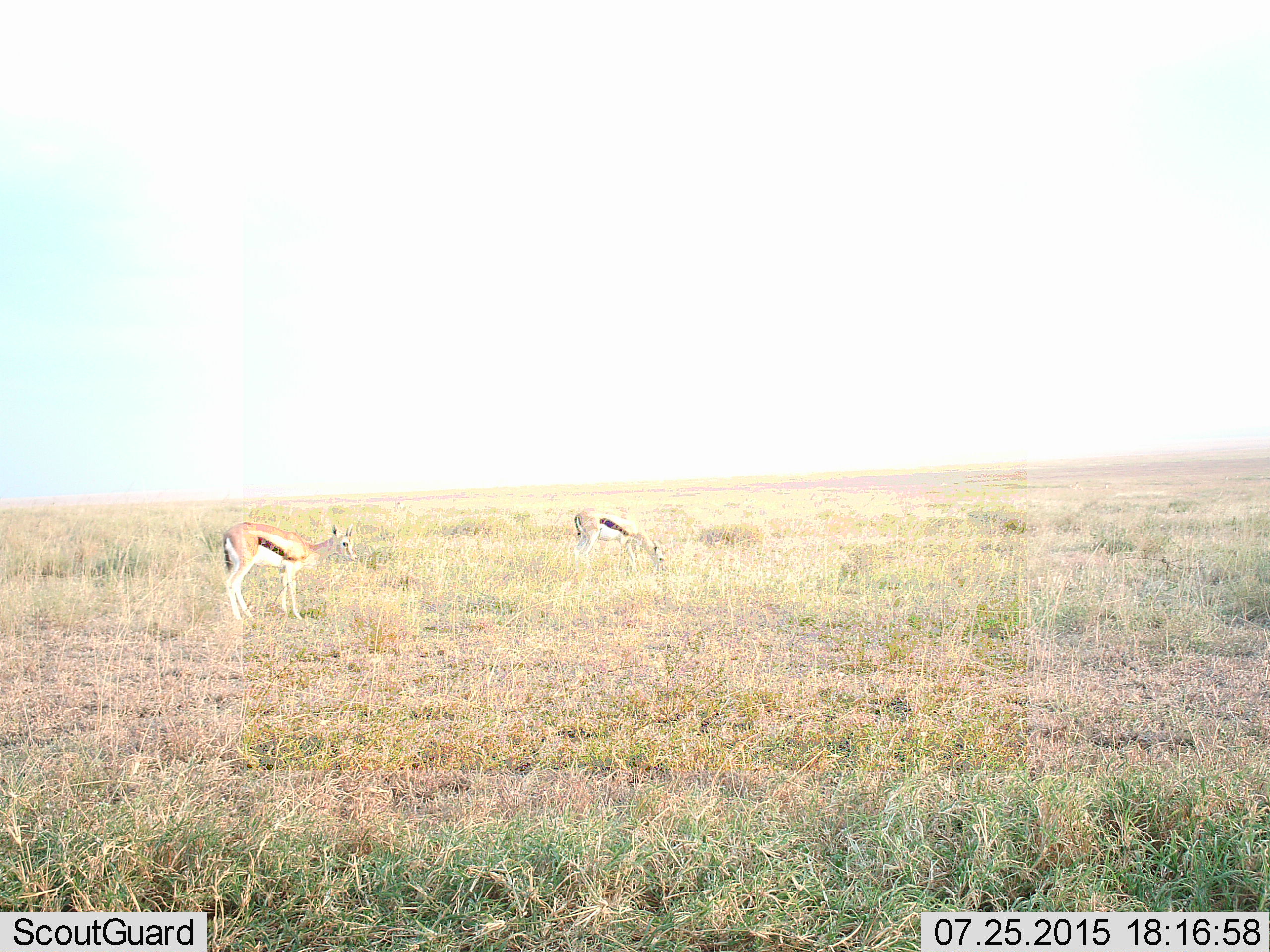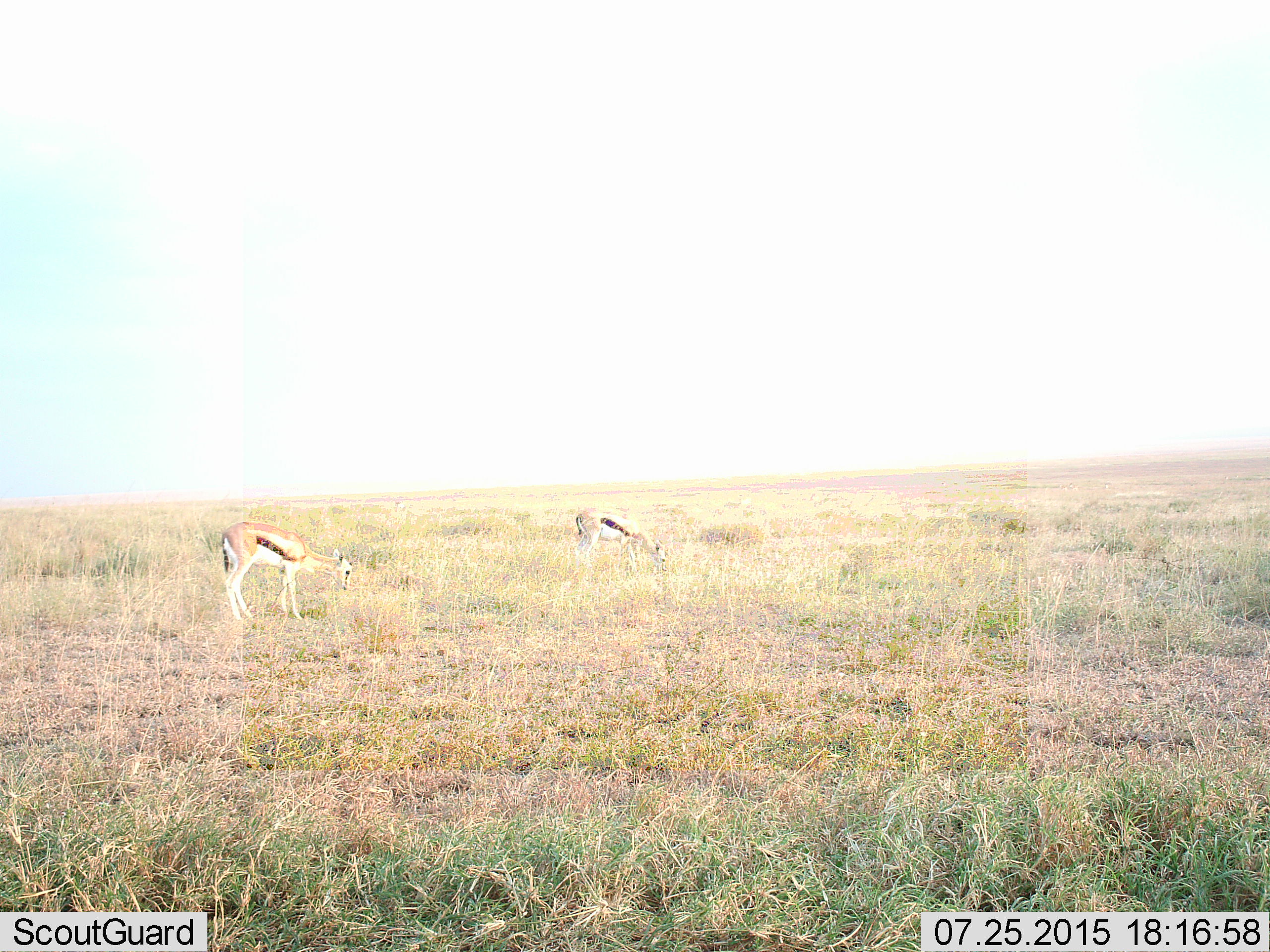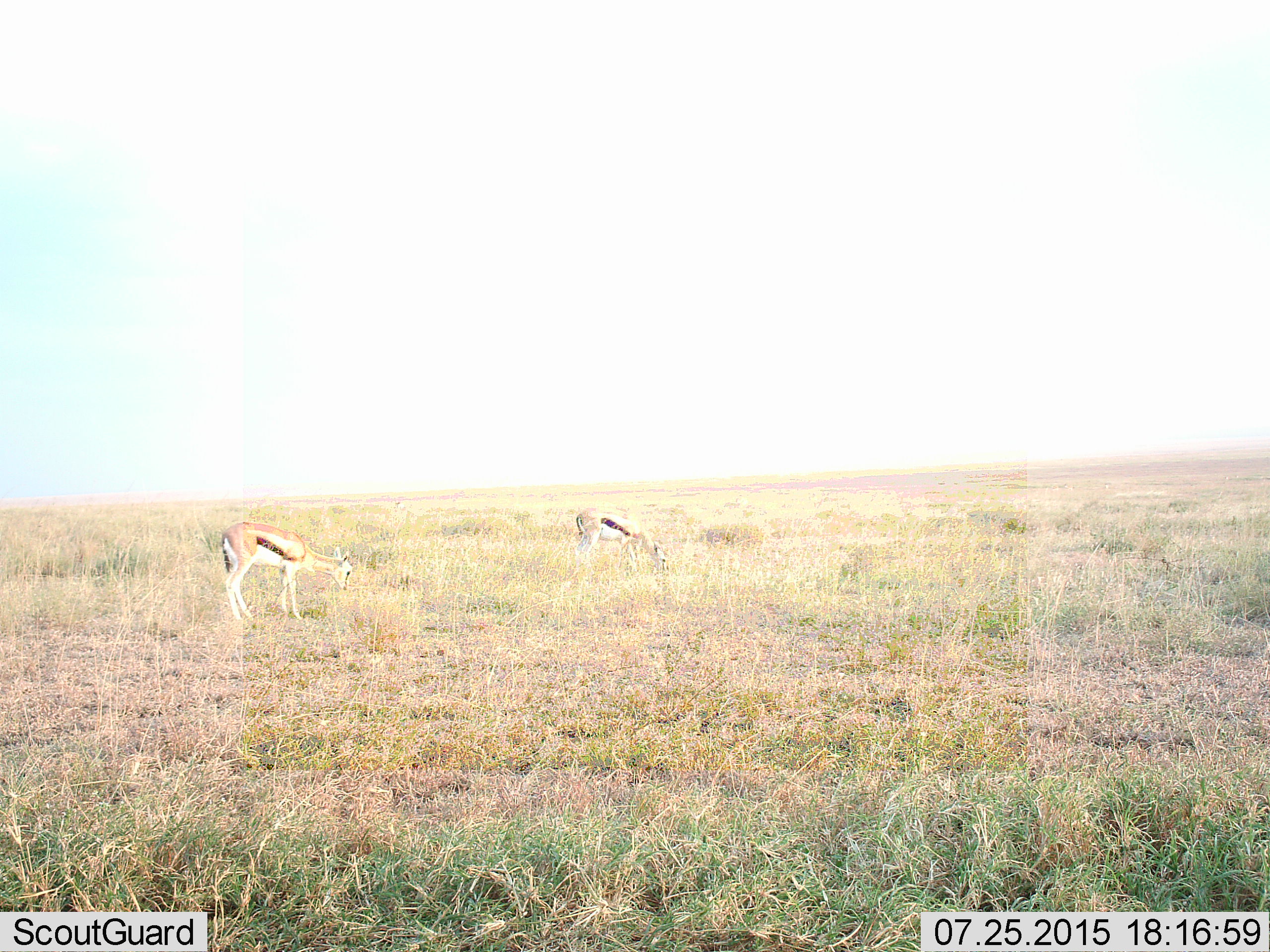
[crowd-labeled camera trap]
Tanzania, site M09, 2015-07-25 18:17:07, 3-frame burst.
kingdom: Animalia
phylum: Chordata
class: Mammalia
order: Artiodactyla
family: Bovidae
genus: Eudorcas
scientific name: Eudorcas thomsonii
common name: thomson's gazelle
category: gazellethomsons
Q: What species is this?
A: Gazellethomsons (thomson's gazelle) (Eudorcas thomsonii).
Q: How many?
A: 2.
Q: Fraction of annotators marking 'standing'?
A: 50%.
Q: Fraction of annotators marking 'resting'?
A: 0%.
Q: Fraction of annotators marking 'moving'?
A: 0%.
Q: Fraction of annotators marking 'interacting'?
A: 0%.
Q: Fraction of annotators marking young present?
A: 0%.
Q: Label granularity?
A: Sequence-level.